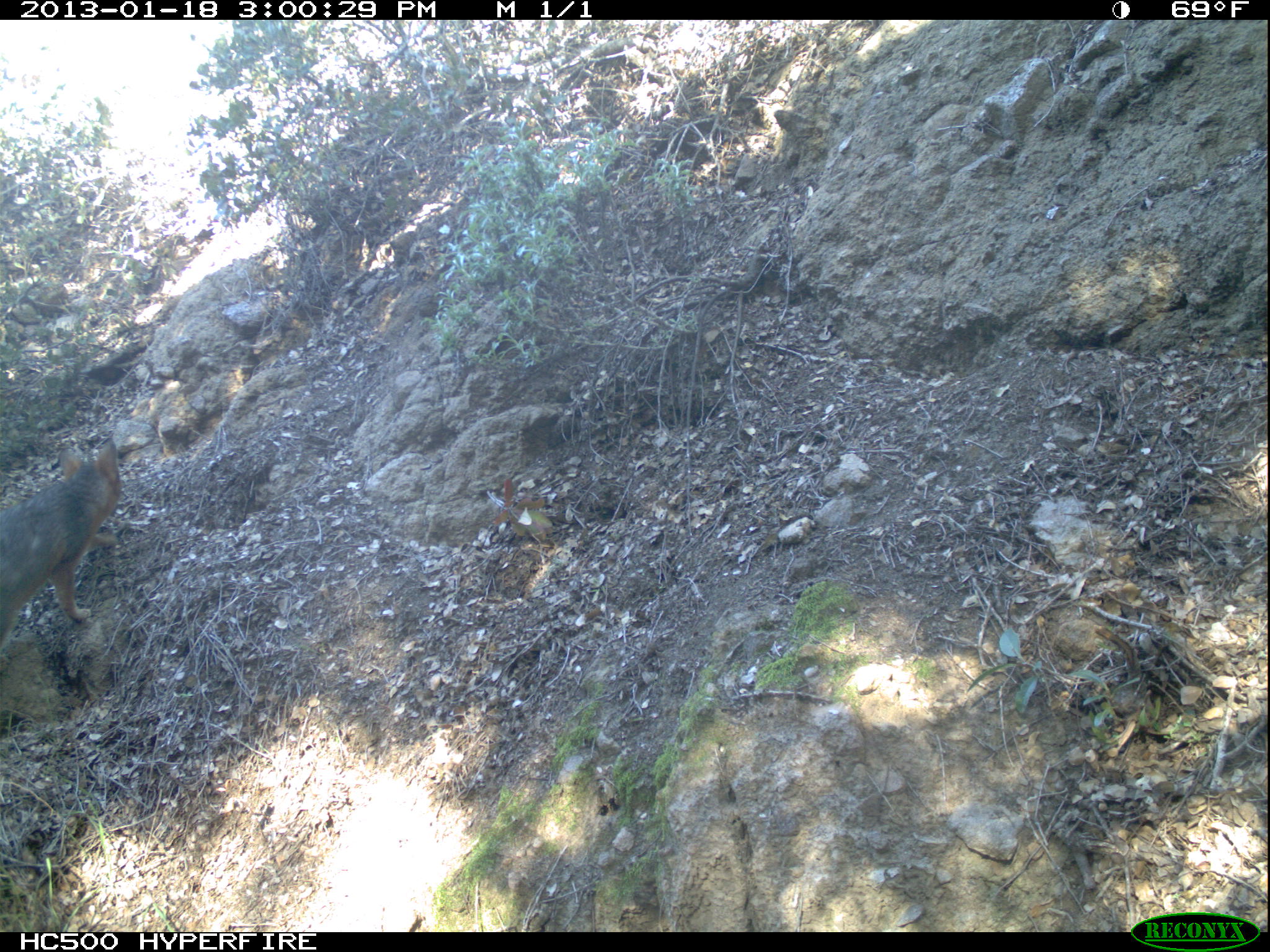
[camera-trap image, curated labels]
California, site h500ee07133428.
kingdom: Animalia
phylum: Chordata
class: Mammalia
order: Carnivora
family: Canidae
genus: Urocyon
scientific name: Urocyon littoralis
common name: island fox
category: fox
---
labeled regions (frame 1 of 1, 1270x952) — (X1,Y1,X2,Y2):
fox: (0,437,120,647)